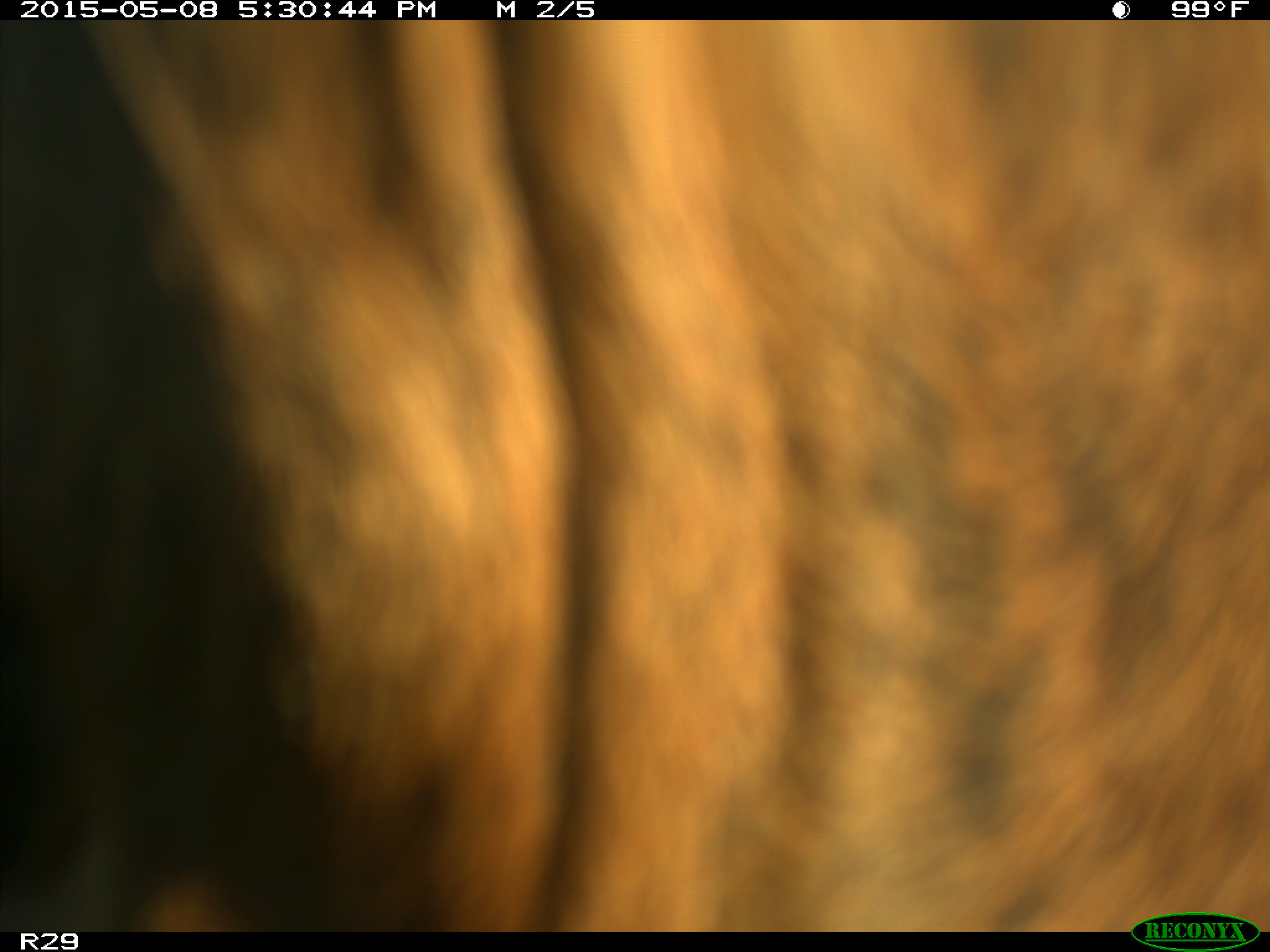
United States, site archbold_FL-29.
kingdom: Animalia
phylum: Chordata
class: Mammalia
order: Artiodactyla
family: Bovidae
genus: Bos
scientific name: Bos taurus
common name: domestic cow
Bos taurus (domestic cow).